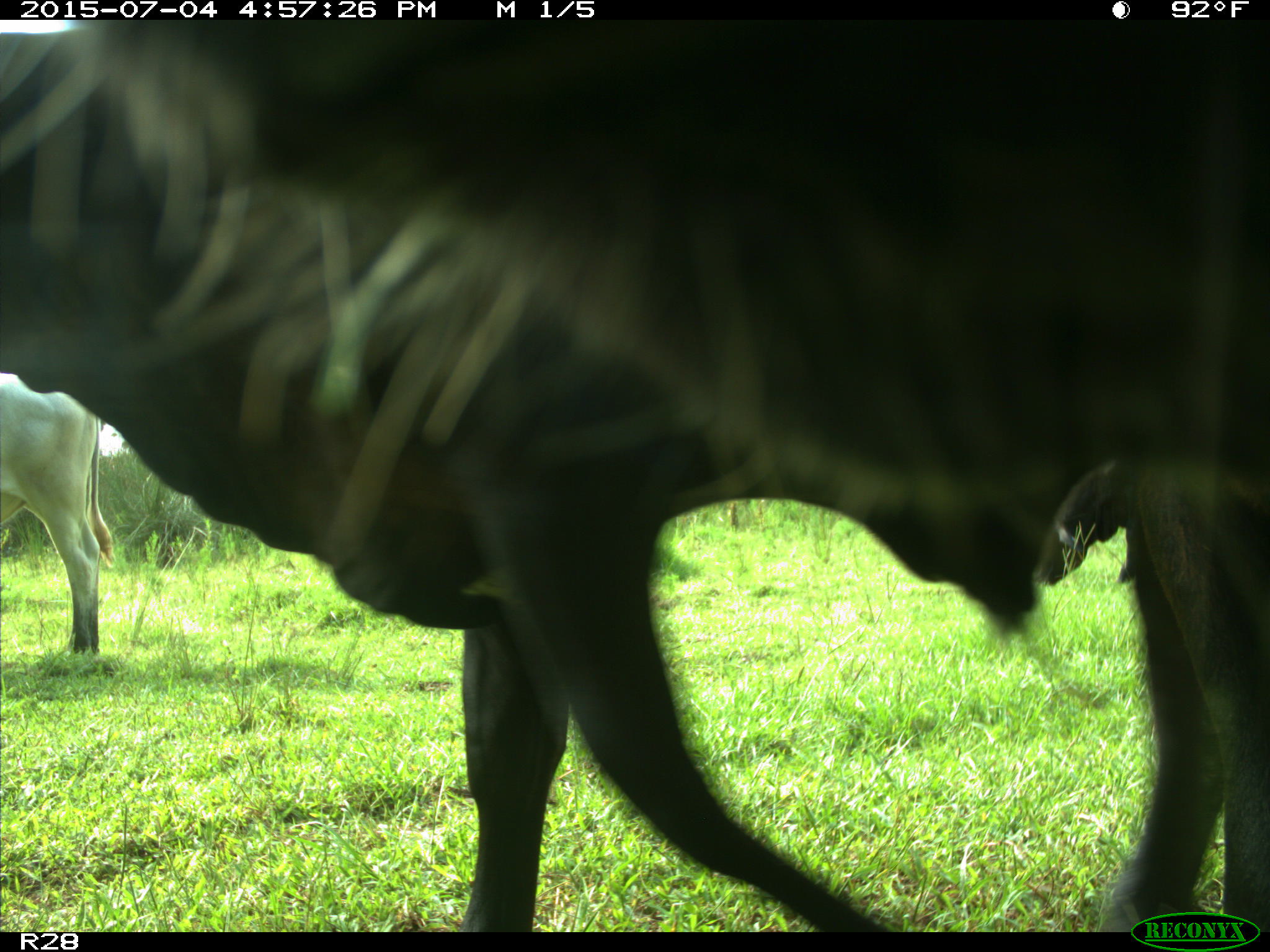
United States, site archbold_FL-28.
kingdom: Animalia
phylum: Chordata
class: Mammalia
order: Artiodactyla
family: Bovidae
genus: Bos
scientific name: Bos taurus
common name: domestic cow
Bos taurus (domestic cow).